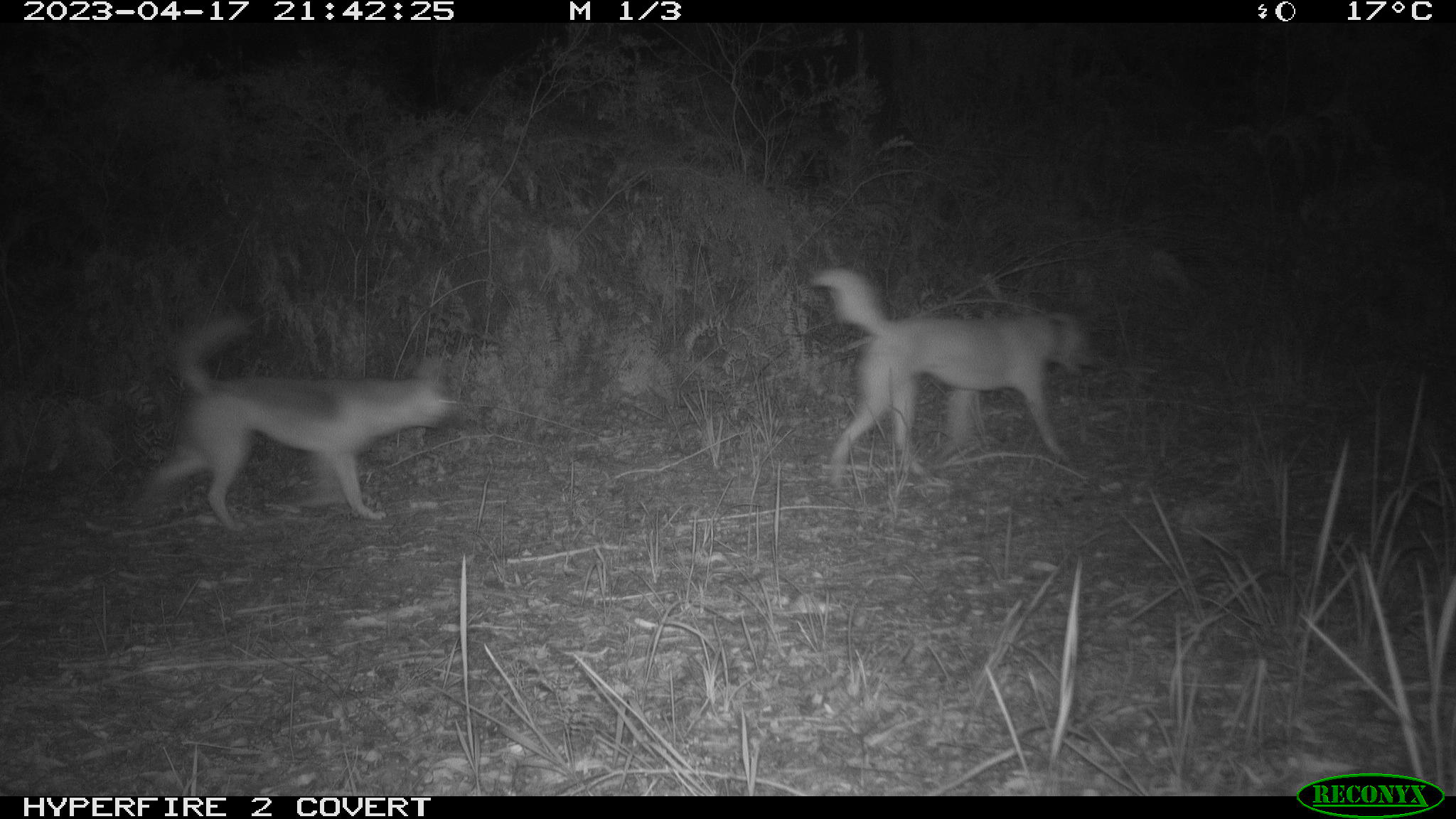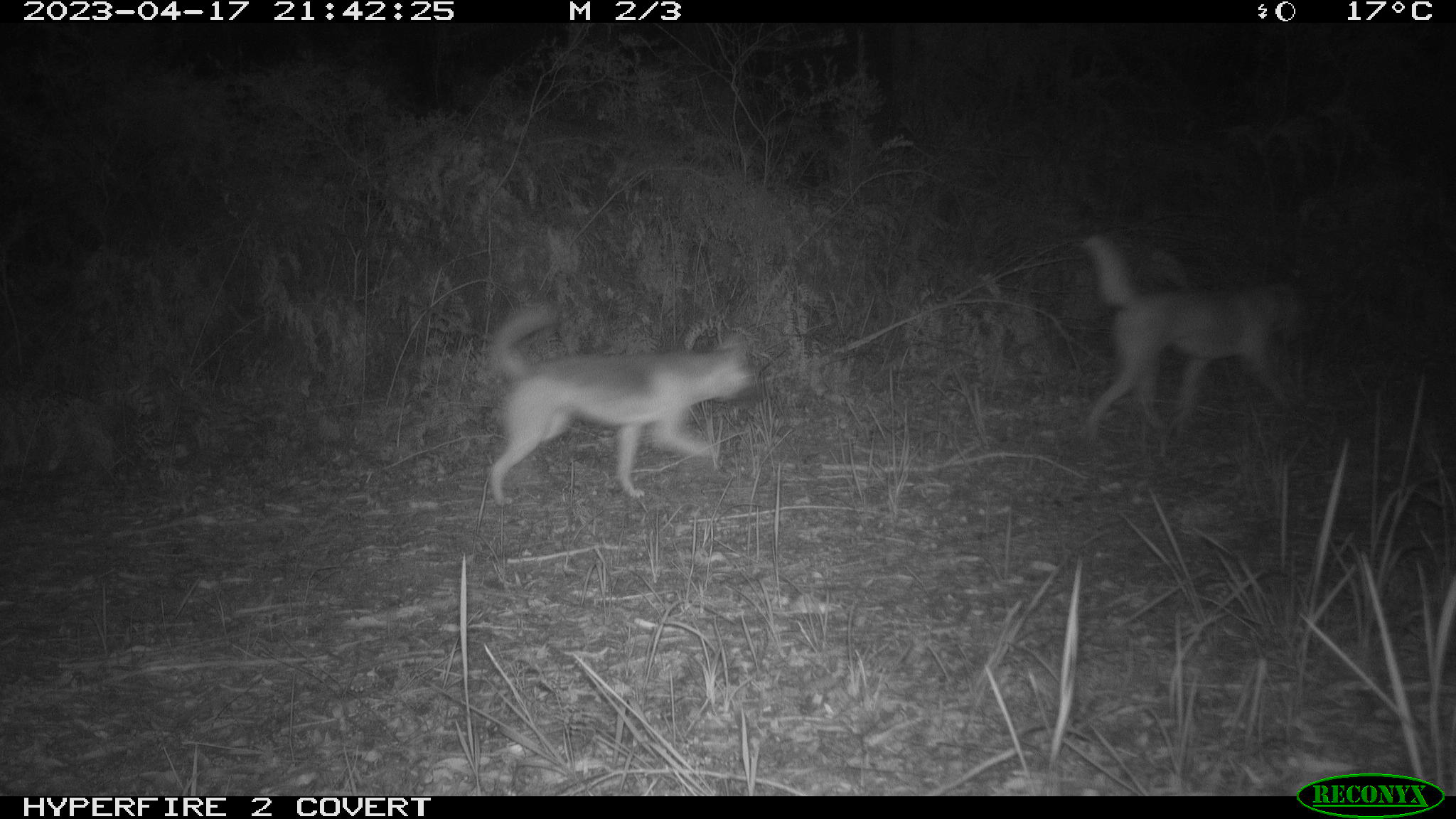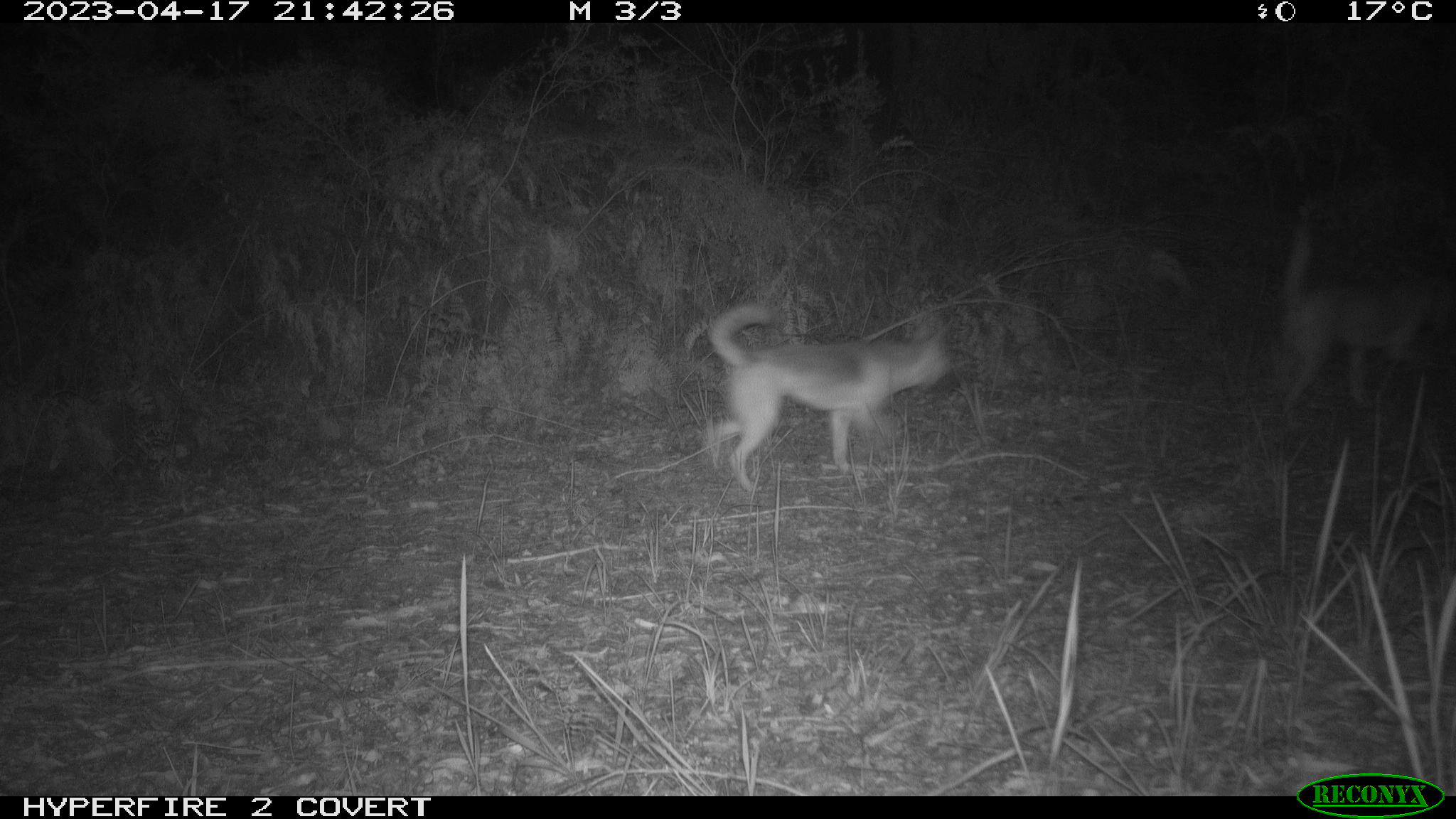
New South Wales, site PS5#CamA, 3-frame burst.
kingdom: Animalia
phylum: Chordata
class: Mammalia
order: Carnivora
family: Canidae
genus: Canis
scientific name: Canis familiaris dingo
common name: dingo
Dingo (Canis familiaris dingo).